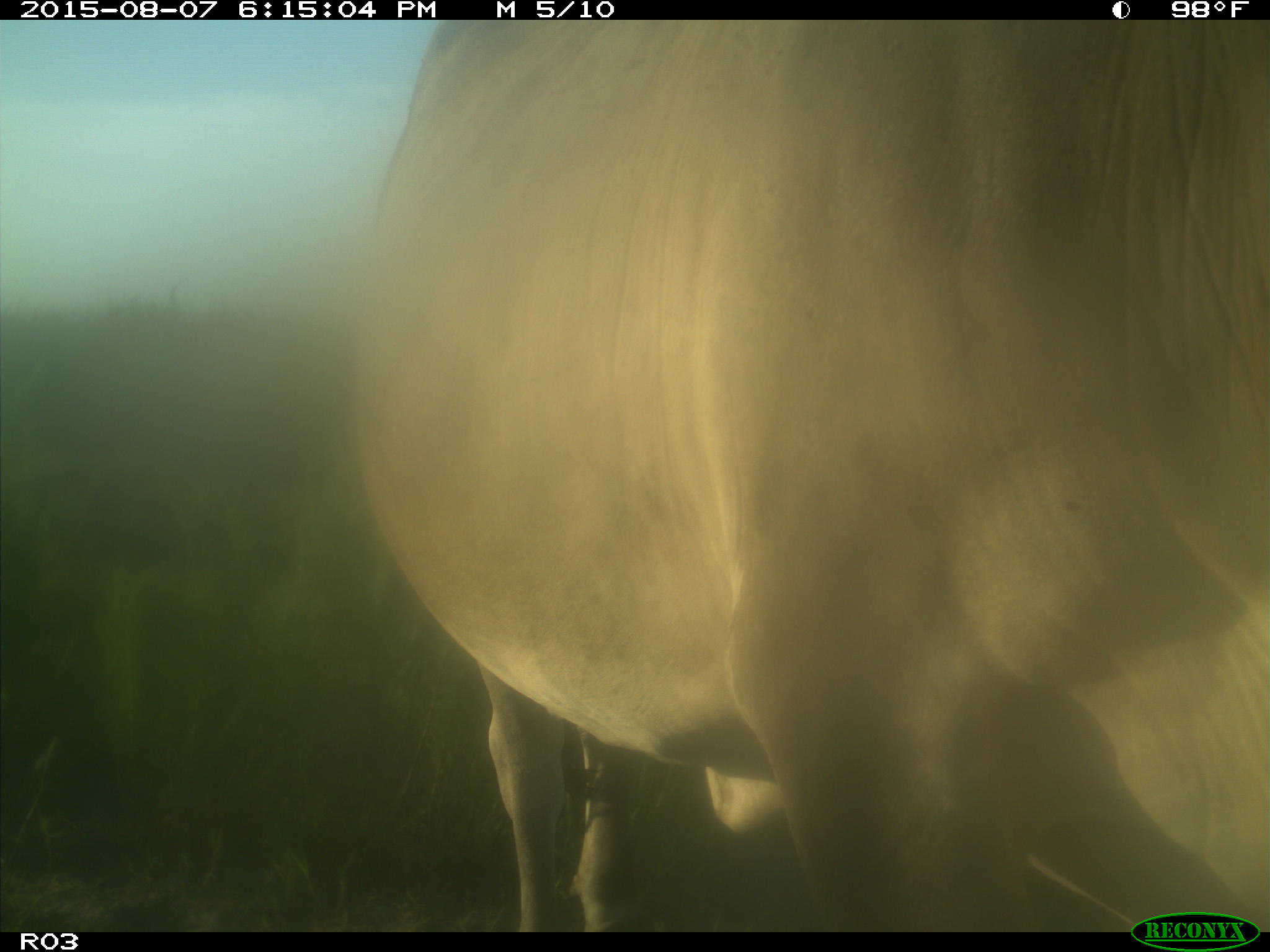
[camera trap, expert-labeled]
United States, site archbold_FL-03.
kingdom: Animalia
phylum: Chordata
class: Mammalia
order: Artiodactyla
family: Bovidae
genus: Bos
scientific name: Bos taurus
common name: domestic cow